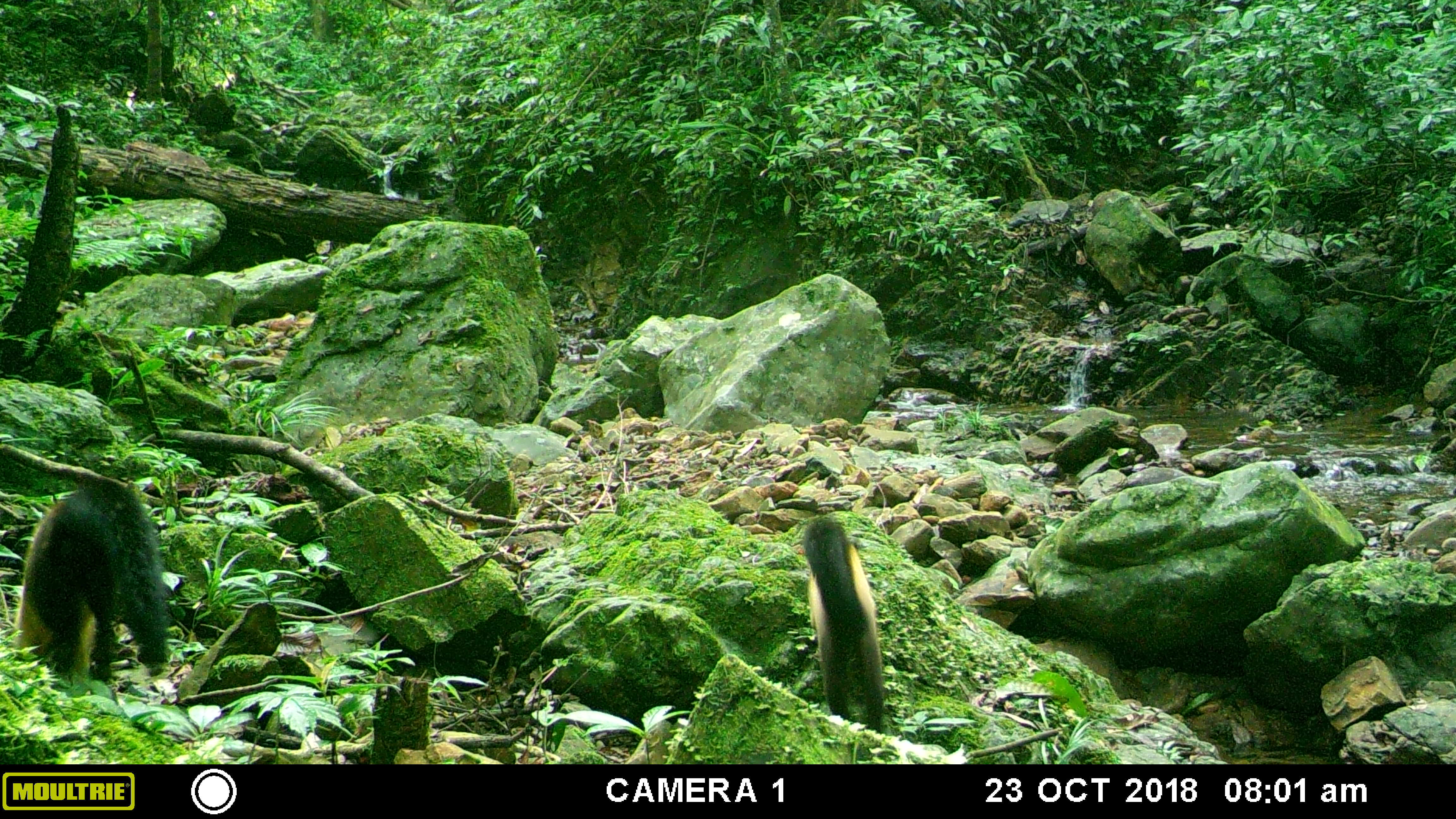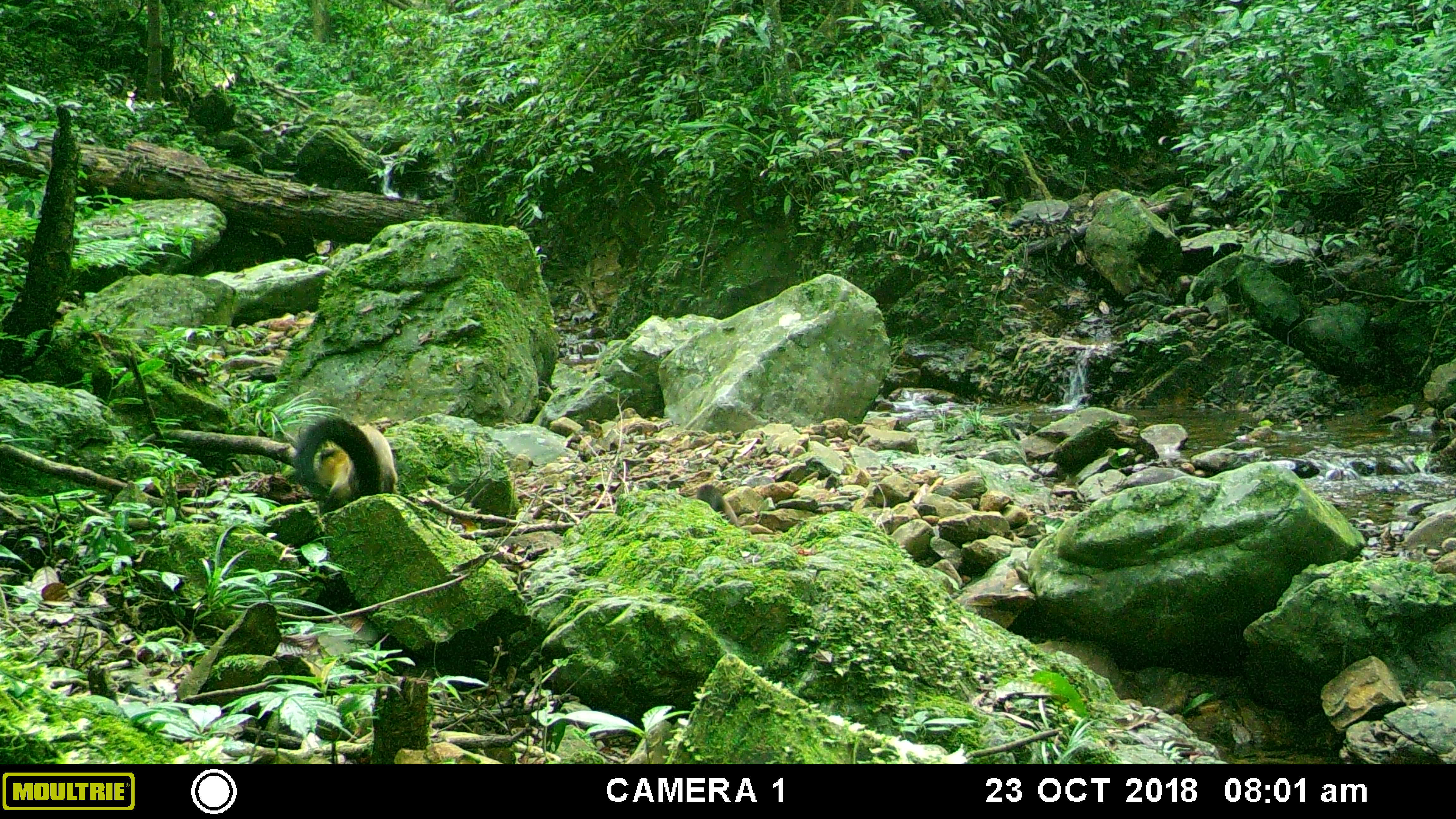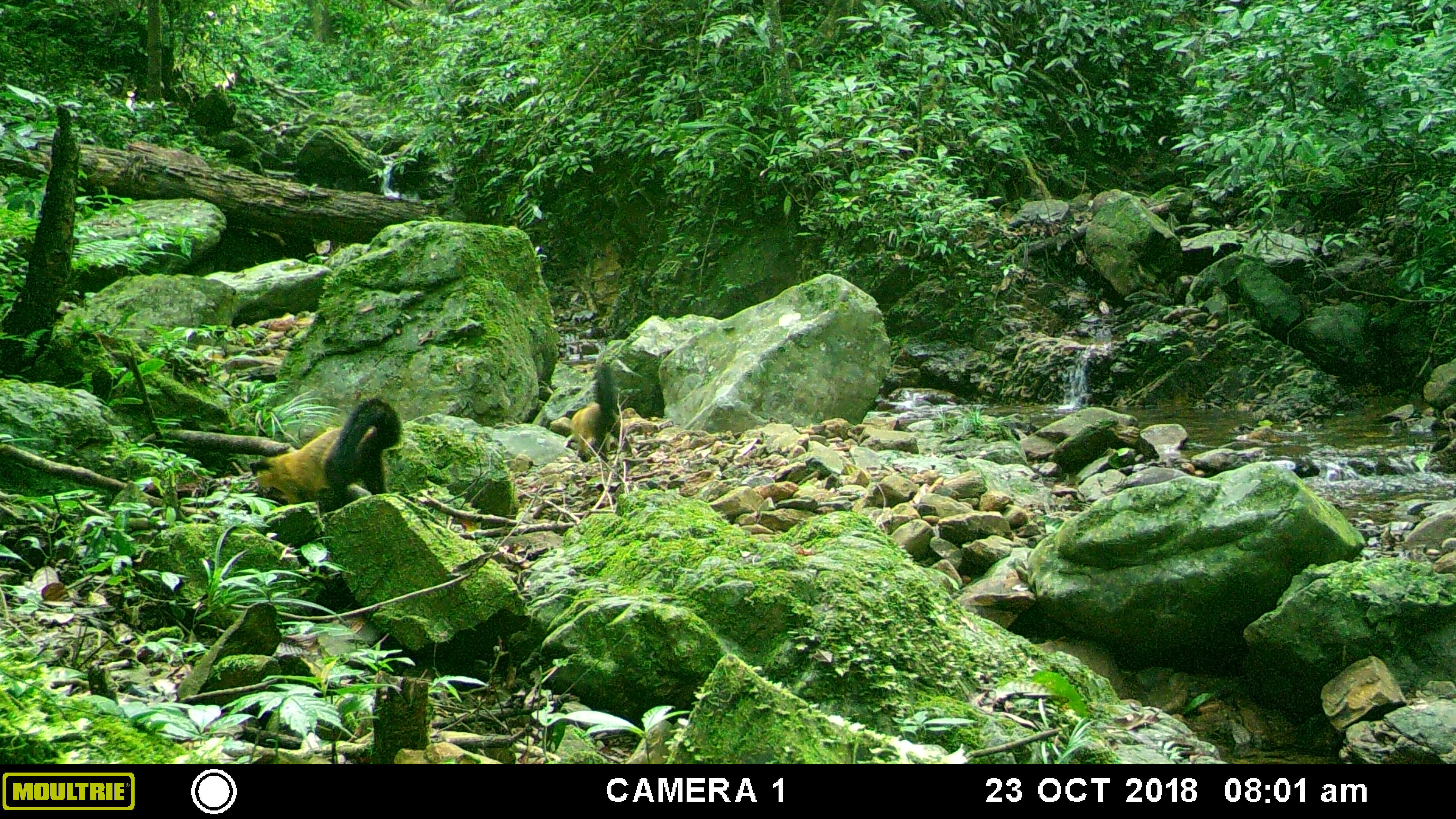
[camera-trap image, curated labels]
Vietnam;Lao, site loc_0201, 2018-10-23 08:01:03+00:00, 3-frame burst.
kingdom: Animalia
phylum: Chordata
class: Mammalia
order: Carnivora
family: Mustelidae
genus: Martes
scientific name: Martes flavigula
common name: yellow-throated marten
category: yellow throated marten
Yellow throated marten (yellow-throated marten) (Martes flavigula). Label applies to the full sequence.